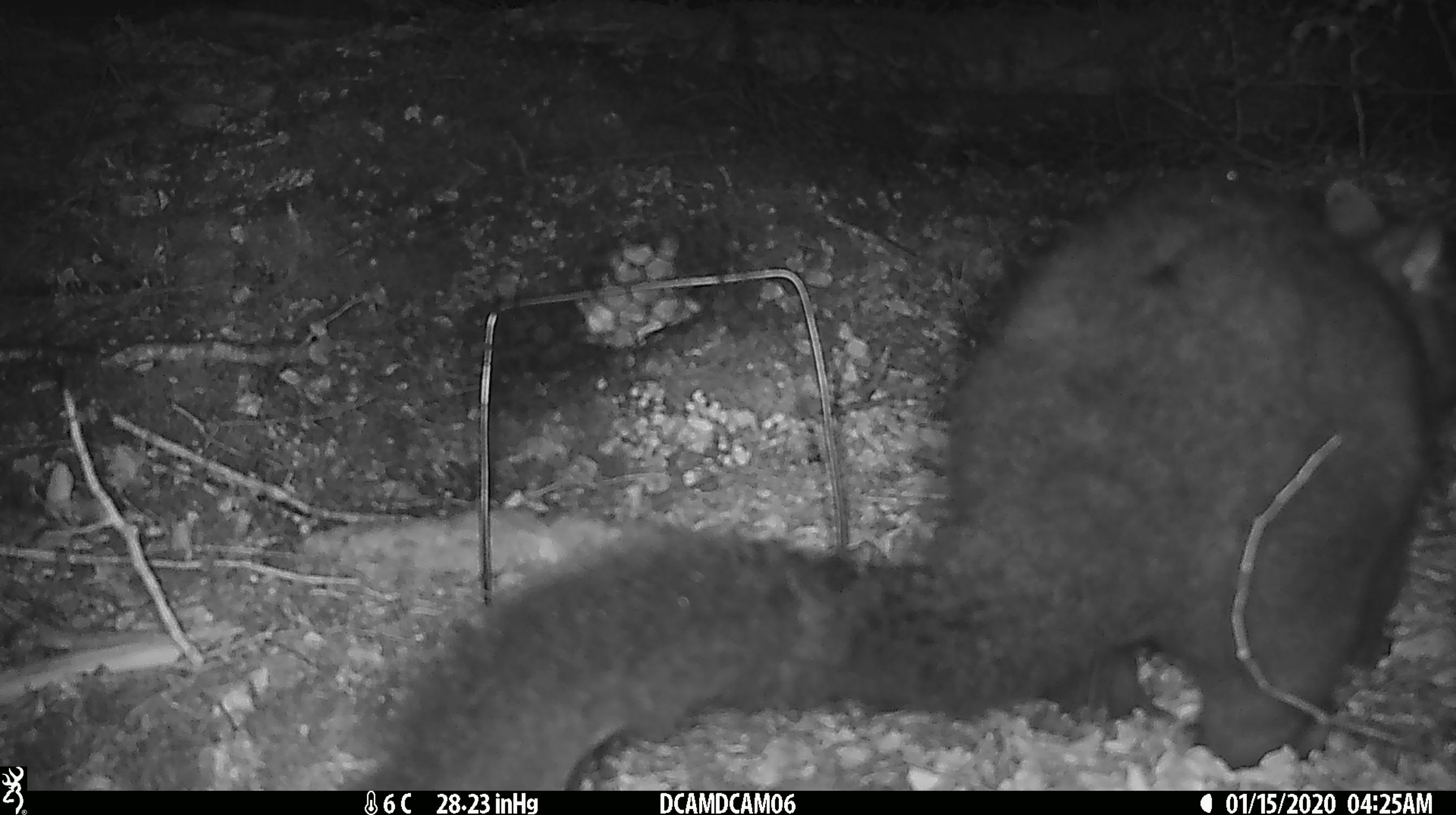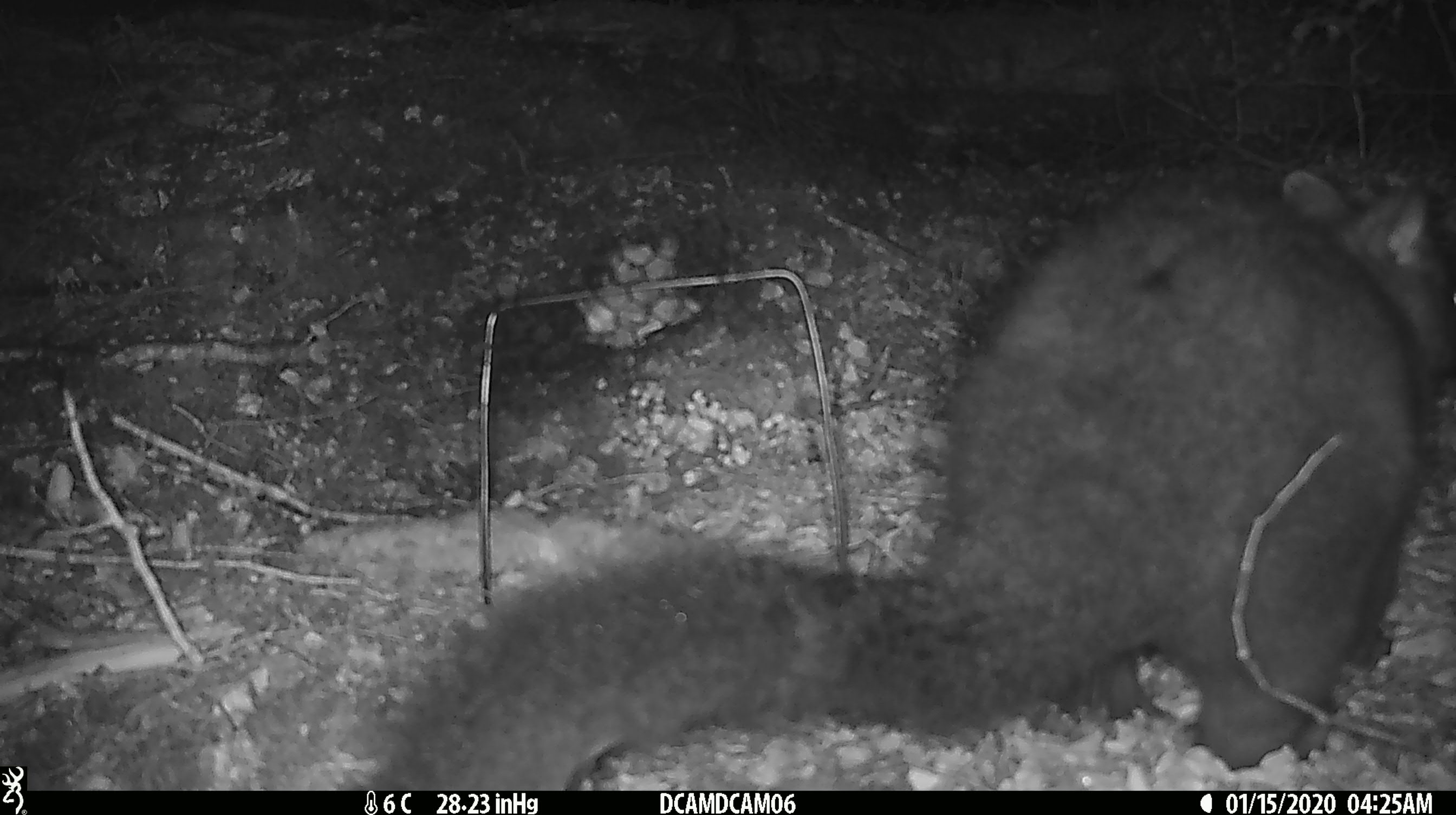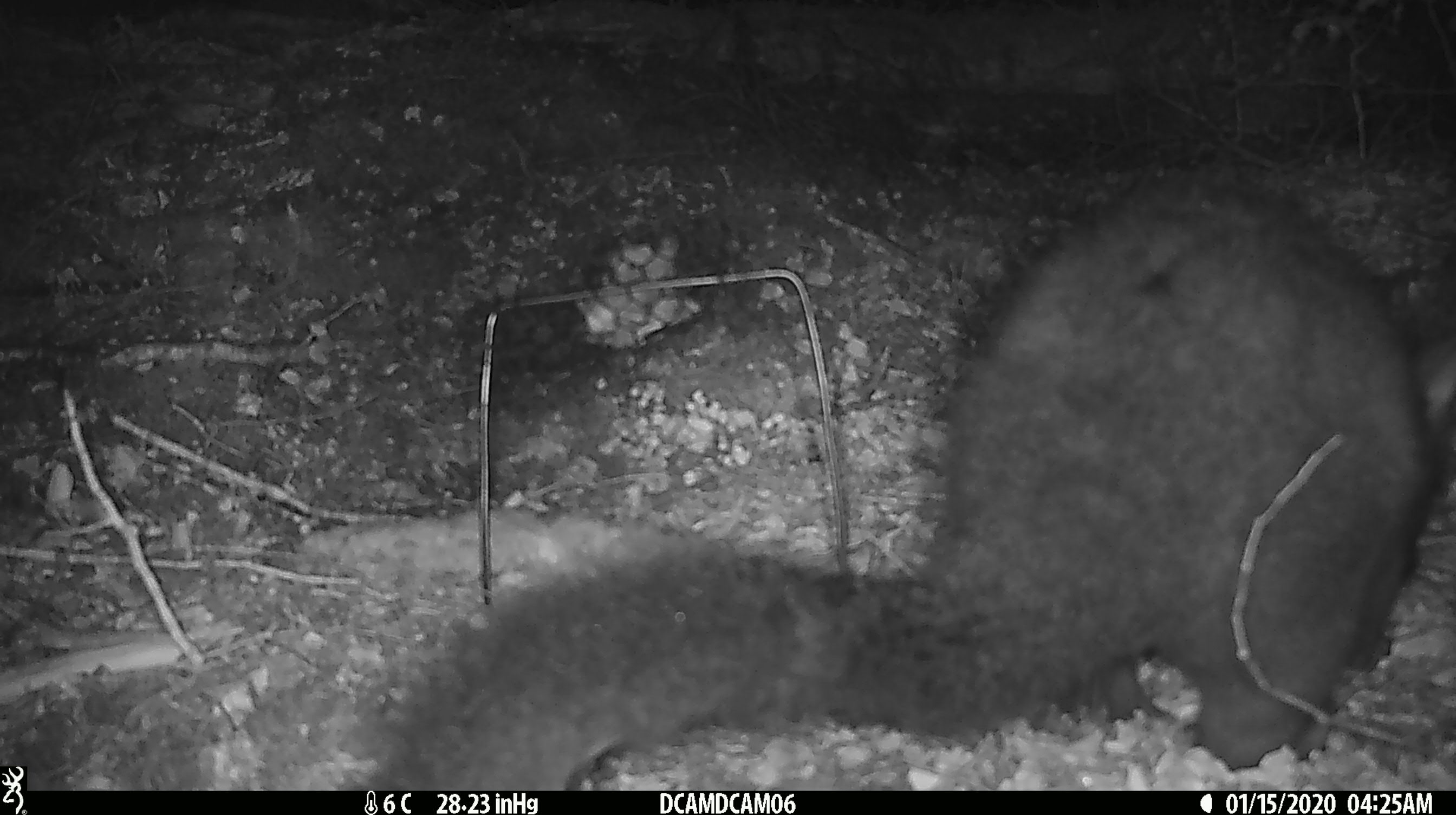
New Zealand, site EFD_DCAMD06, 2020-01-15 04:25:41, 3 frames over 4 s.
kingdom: Animalia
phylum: Chordata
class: Mammalia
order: Diprotodontia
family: Phalangeridae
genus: Trichosurus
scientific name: Trichosurus vulpecula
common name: common brushtail possum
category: possum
Possum (common brushtail possum) (Trichosurus vulpecula).